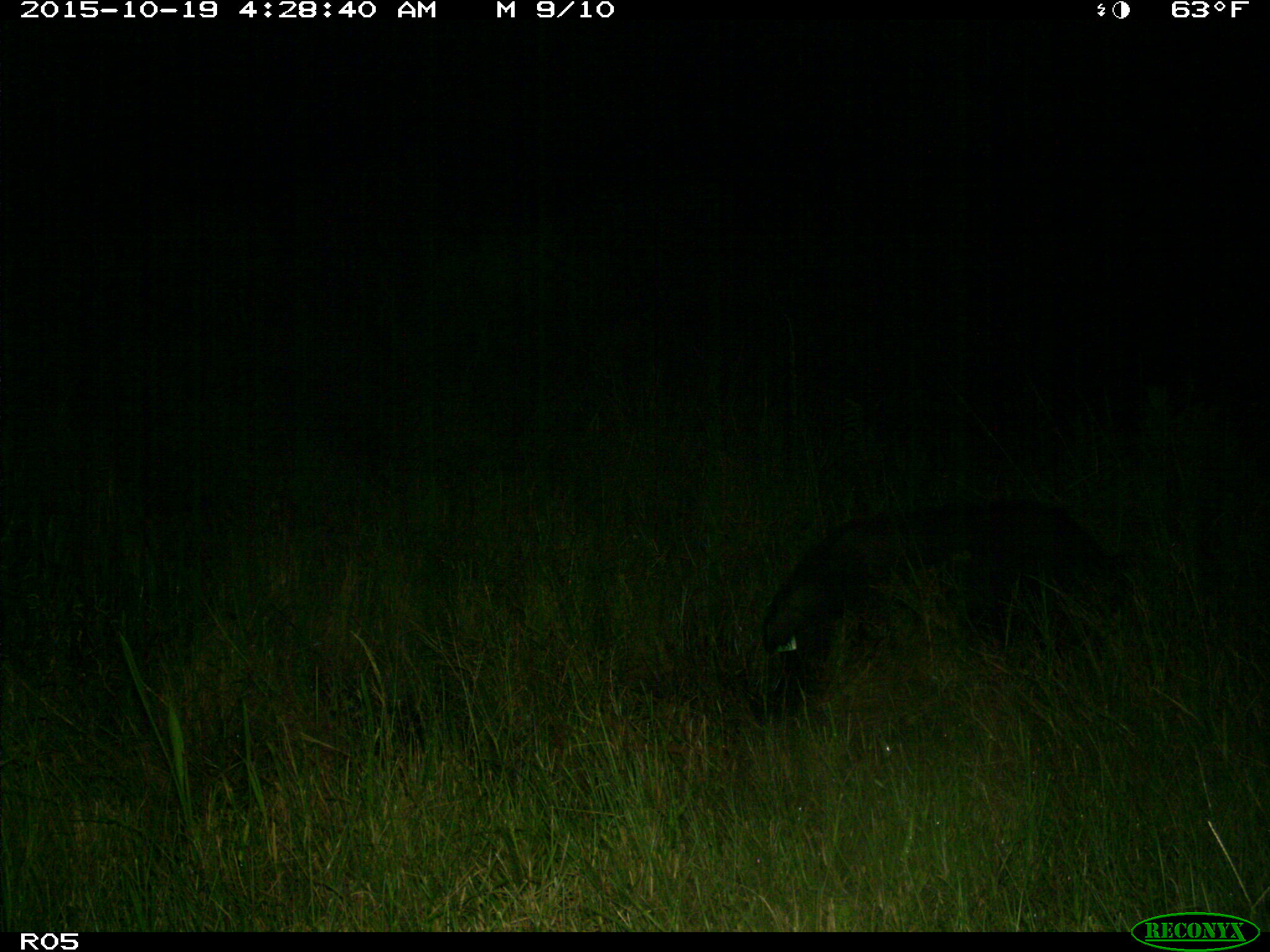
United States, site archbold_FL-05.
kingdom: Animalia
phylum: Chordata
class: Mammalia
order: Artiodactyla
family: Suidae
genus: Sus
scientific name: Sus scrofa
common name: wild boar